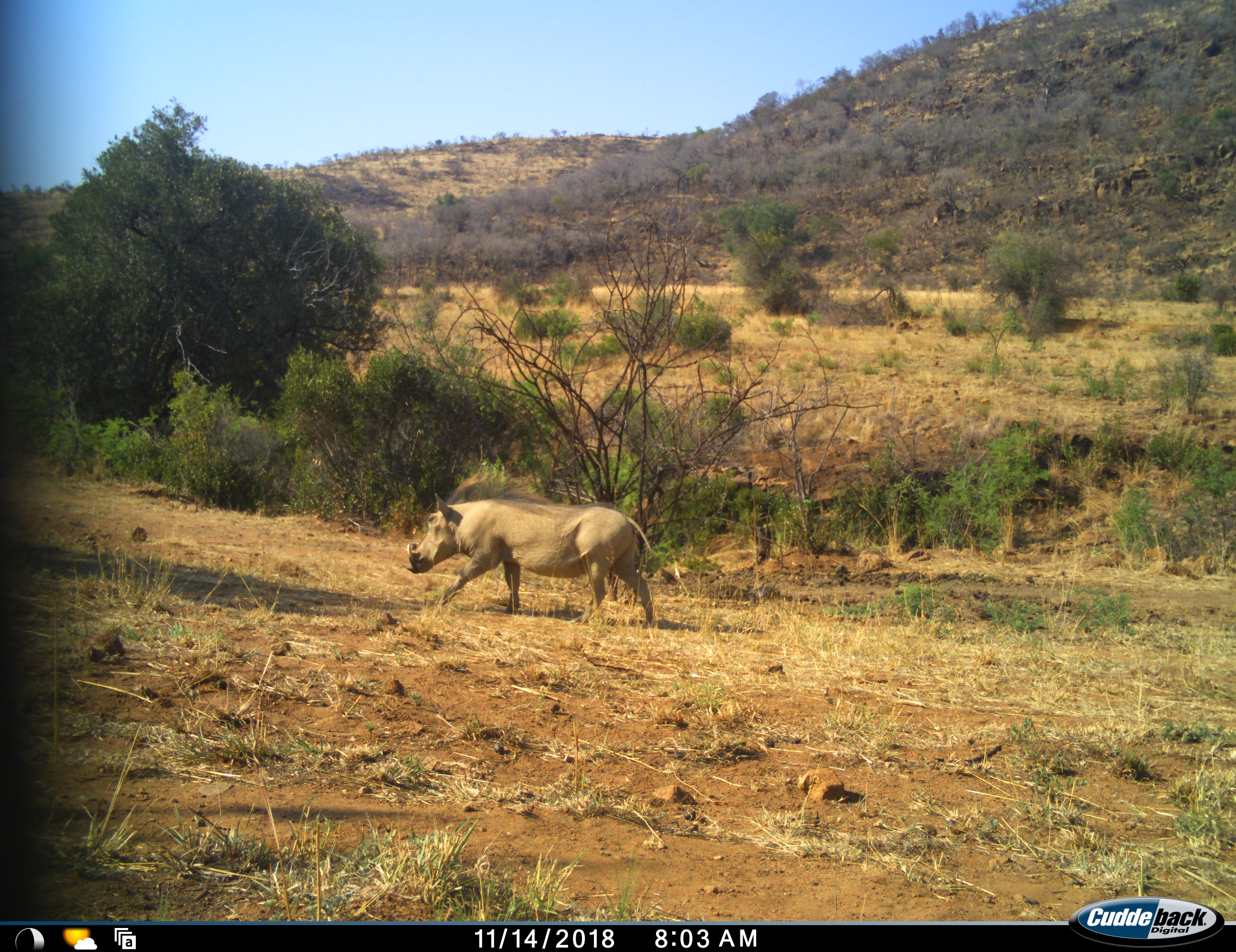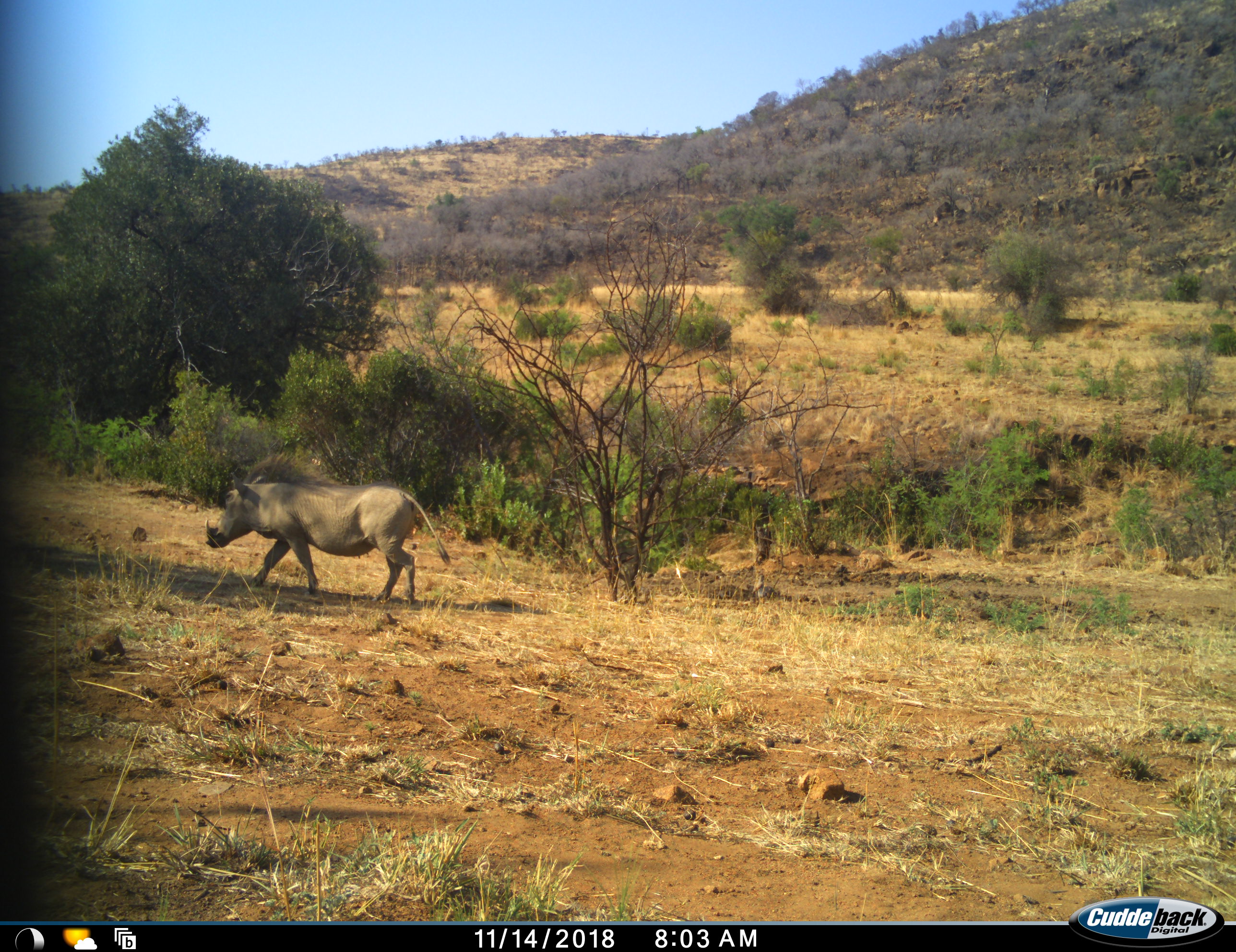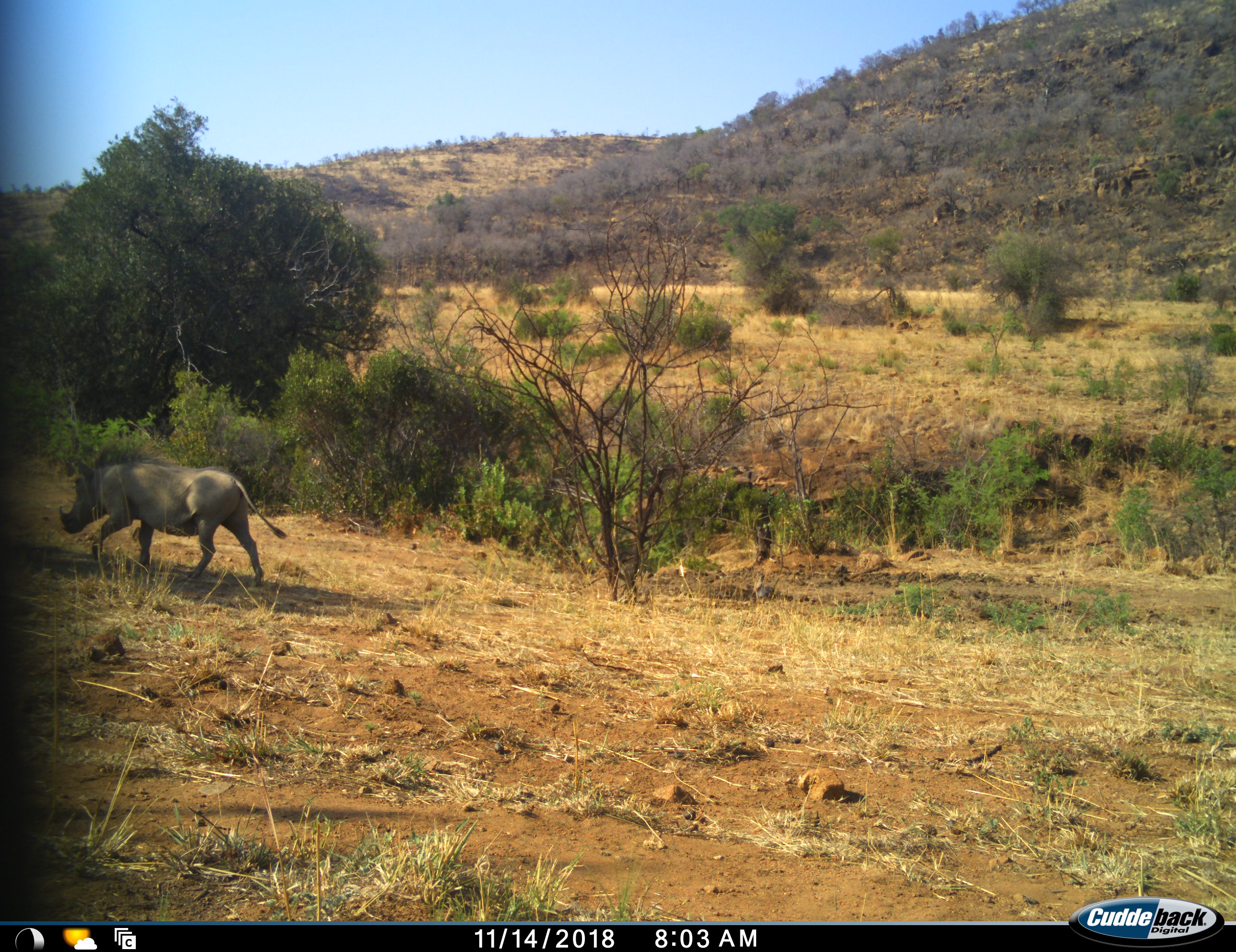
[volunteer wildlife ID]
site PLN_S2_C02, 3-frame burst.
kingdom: Animalia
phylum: Chordata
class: Mammalia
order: Artiodactyla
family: Suidae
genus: Phacochoerus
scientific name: Phacochoerus africanus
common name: warthog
Warthog (Phacochoerus africanus), count 1. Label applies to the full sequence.